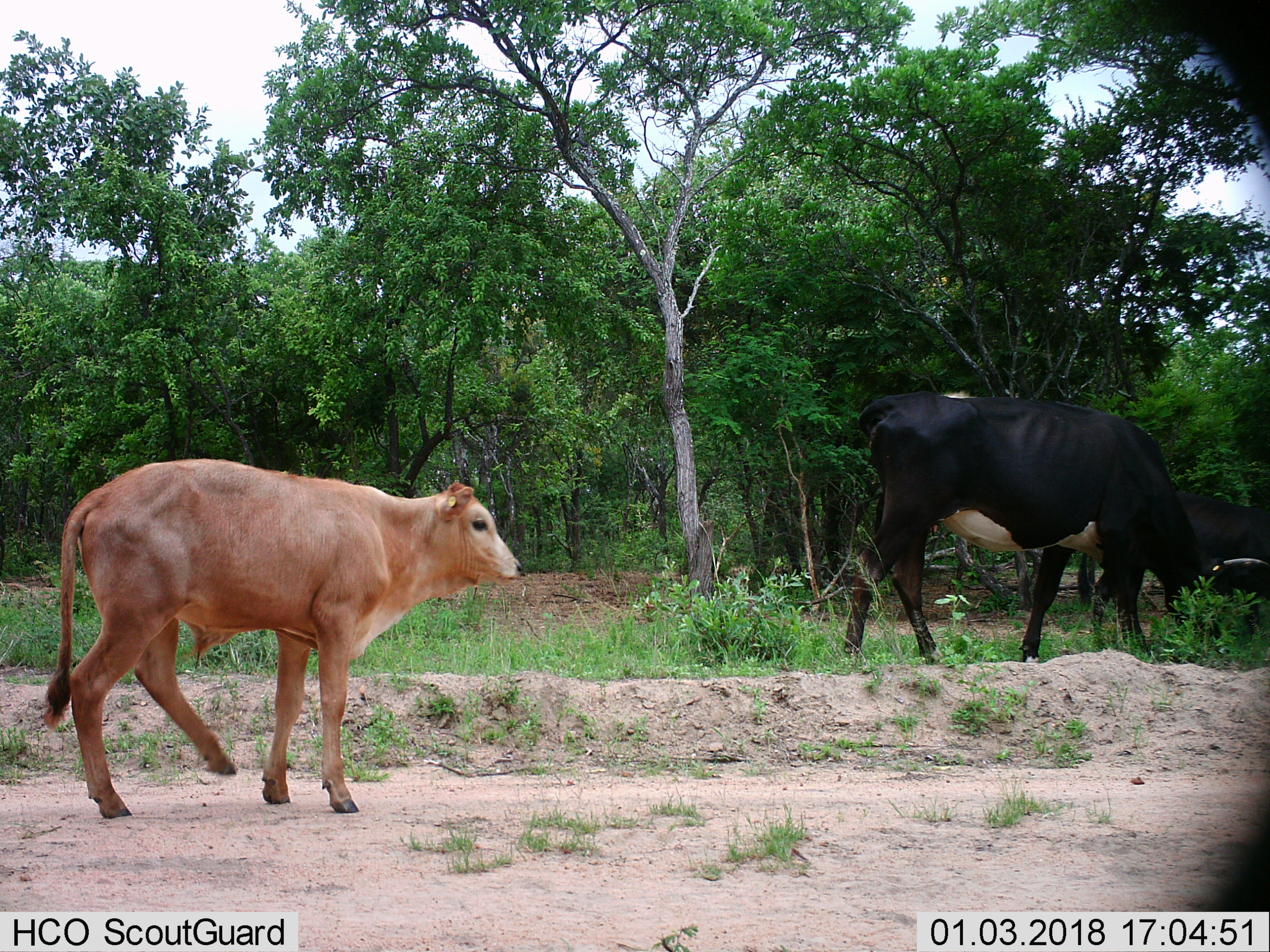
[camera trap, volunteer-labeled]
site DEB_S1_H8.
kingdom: Animalia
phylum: Chordata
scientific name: Vertebrata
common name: domestic animal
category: domesticanimal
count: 3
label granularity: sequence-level